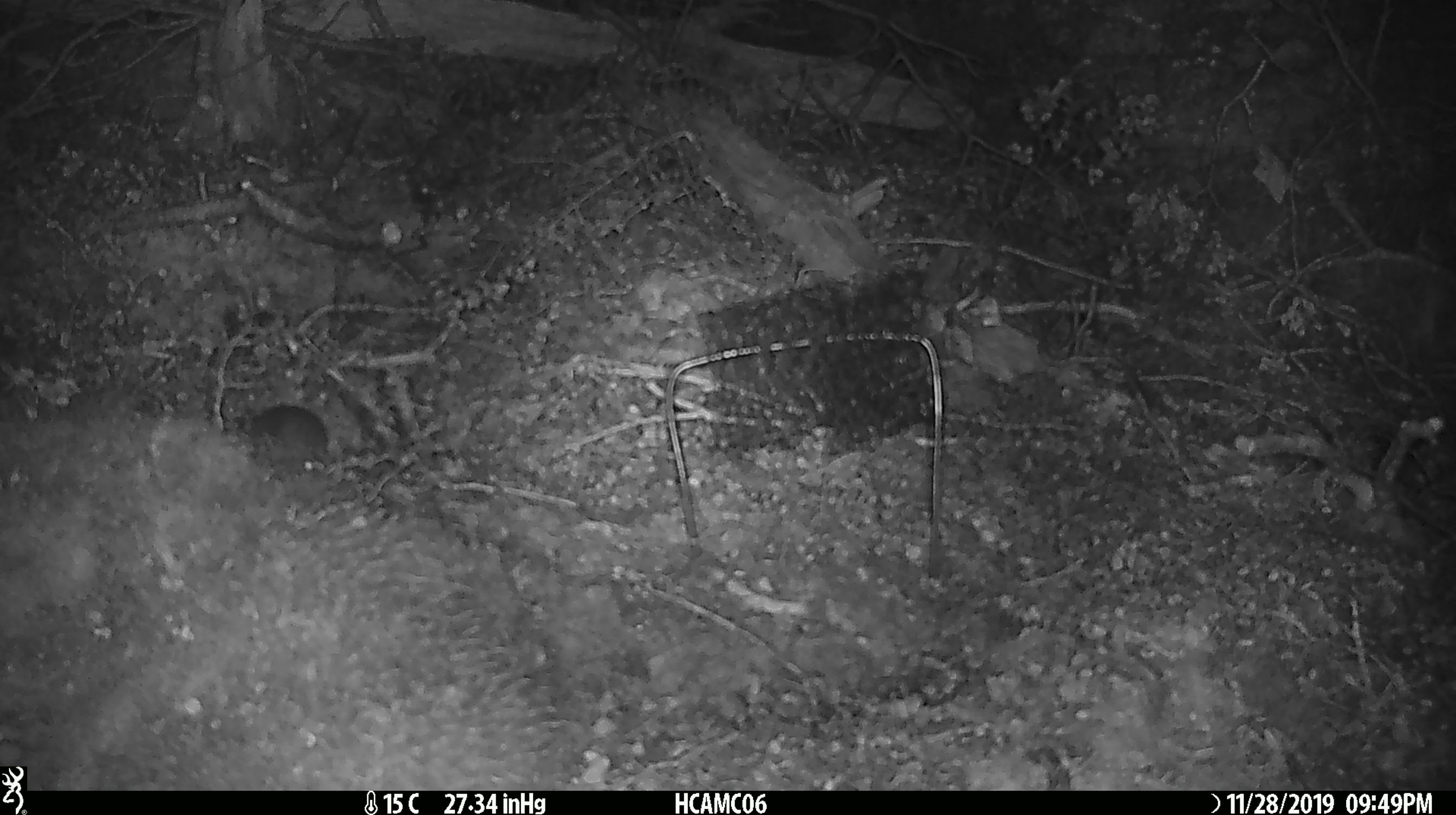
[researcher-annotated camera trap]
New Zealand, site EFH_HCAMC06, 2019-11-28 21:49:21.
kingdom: Animalia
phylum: Chordata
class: Mammalia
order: Rodentia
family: Muridae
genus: Mus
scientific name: Mus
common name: mouse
Mouse (Mus).